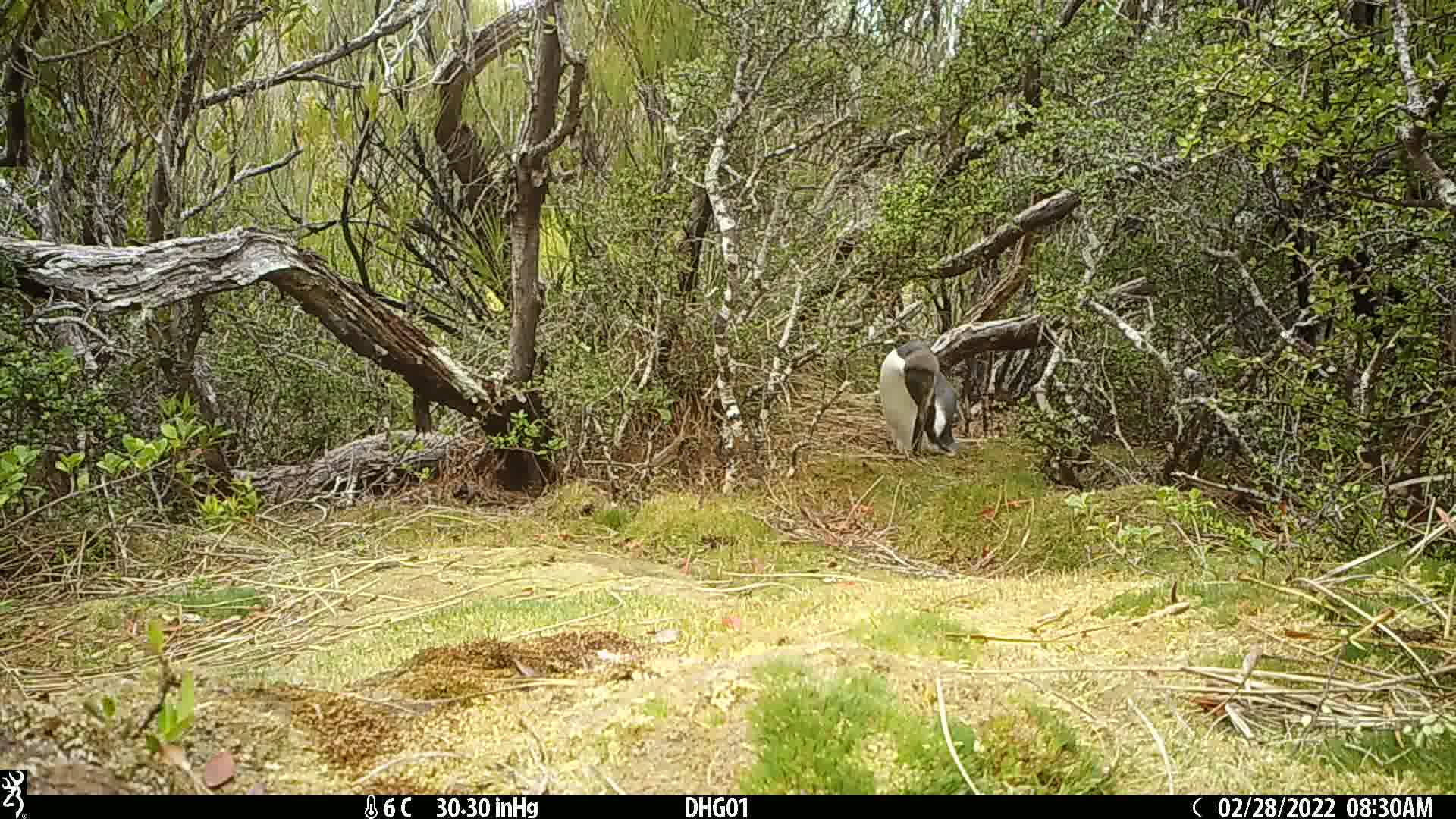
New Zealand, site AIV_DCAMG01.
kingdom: Animalia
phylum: Chordata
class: Aves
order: Sphenisciformes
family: Spheniscidae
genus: Megadyptes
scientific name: Megadyptes antipodes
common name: yellow-eyed penguin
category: yellow eyed penguin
Yellow eyed penguin (yellow-eyed penguin) (Megadyptes antipodes).